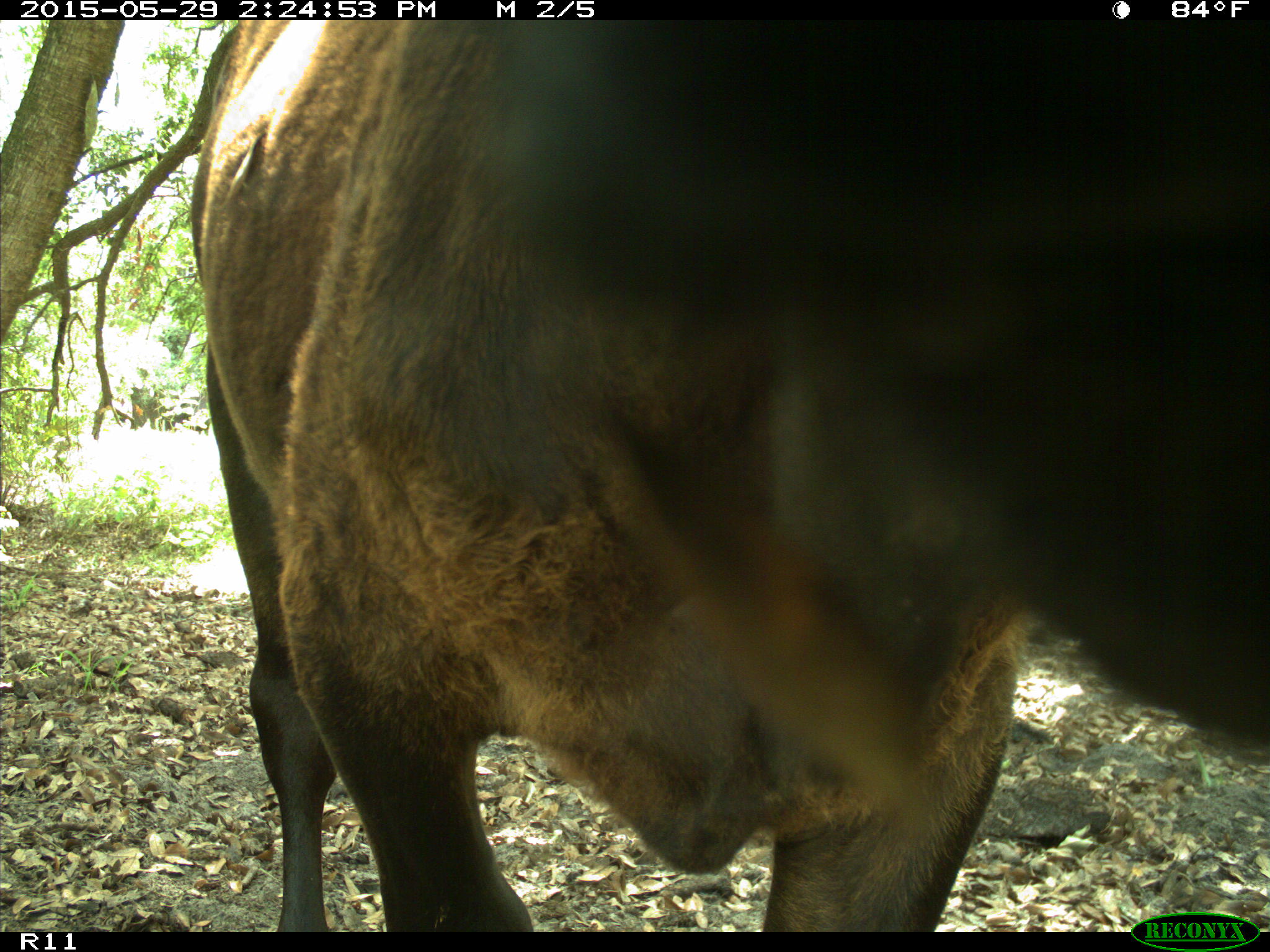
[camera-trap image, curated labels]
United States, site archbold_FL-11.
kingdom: Animalia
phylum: Chordata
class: Mammalia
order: Artiodactyla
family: Bovidae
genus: Bos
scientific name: Bos taurus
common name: domestic cow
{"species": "Bos taurus (domestic cow)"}